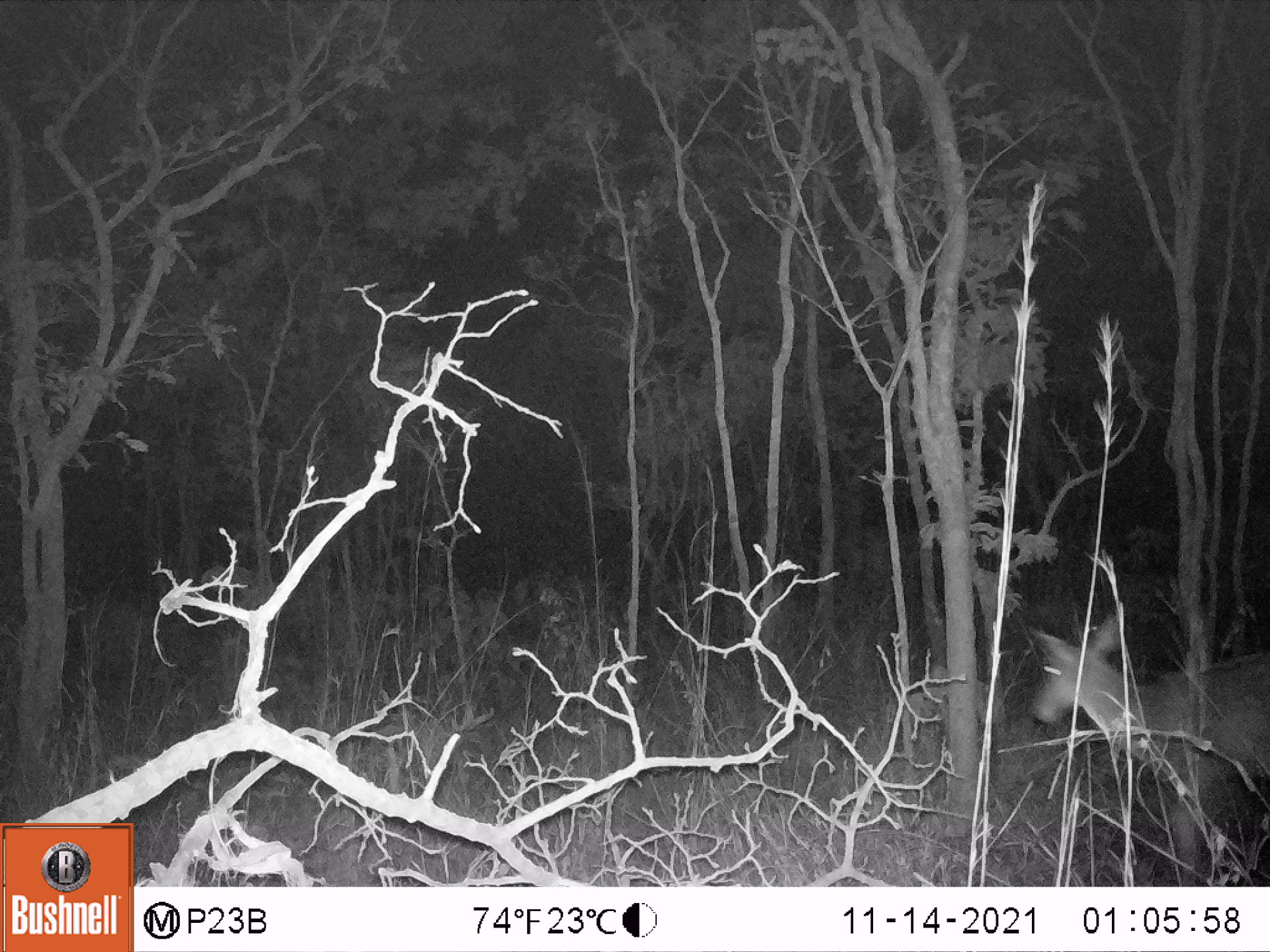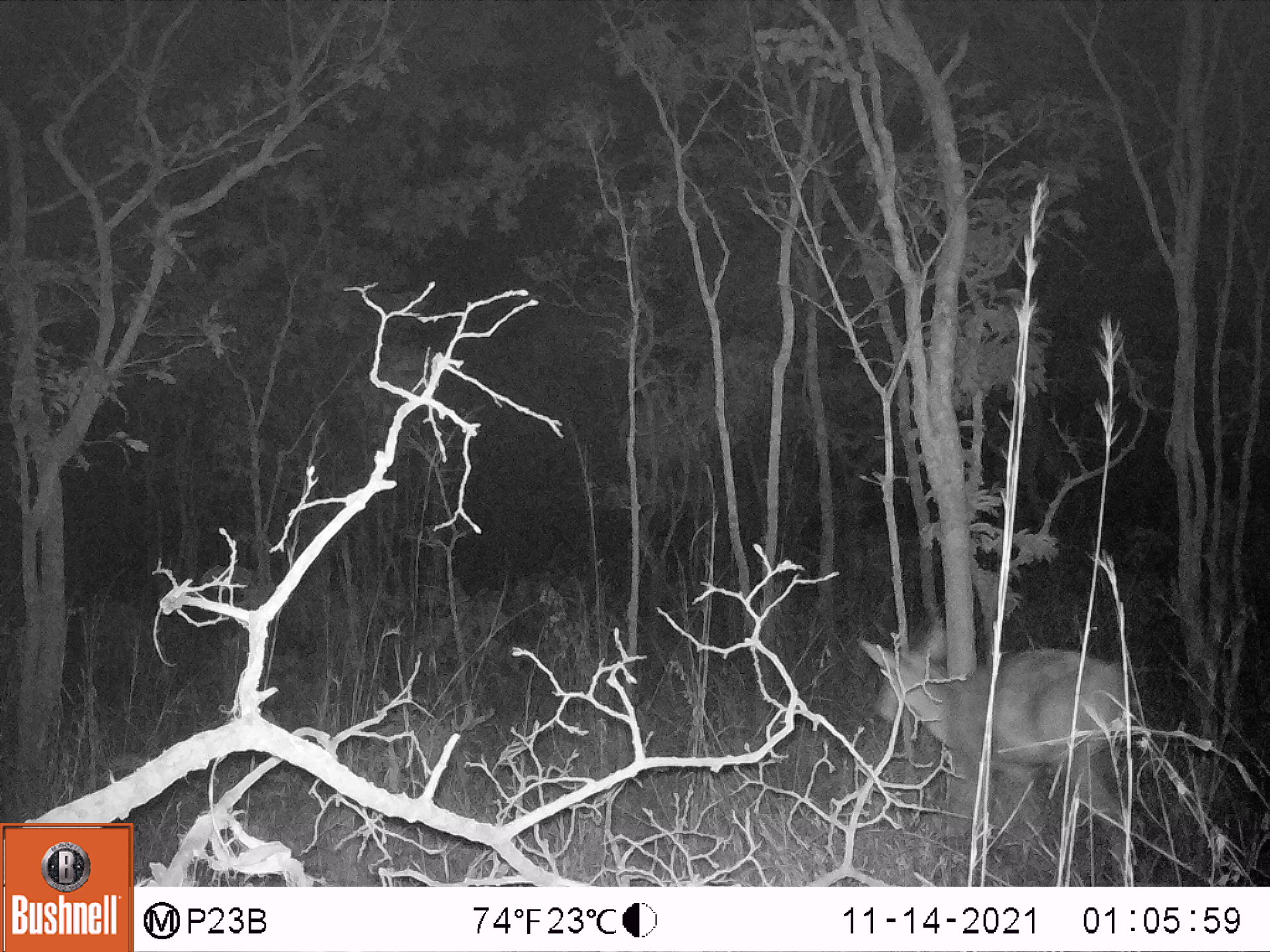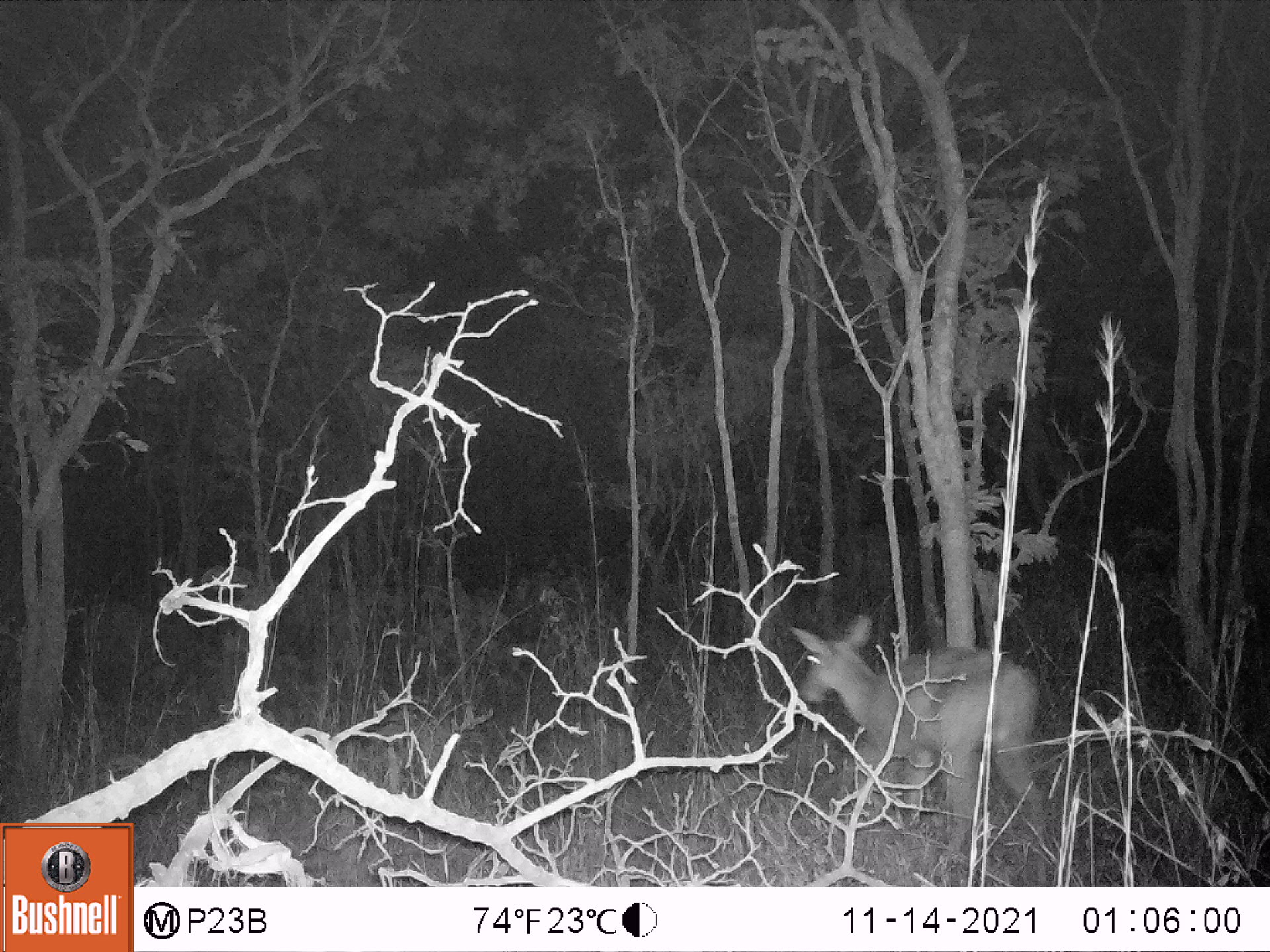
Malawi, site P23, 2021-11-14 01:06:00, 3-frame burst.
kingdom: Animalia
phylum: Chordata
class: Mammalia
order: Artiodactyla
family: Bovidae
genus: Redunca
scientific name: Redunca arundinum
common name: southern reedbuck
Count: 1.